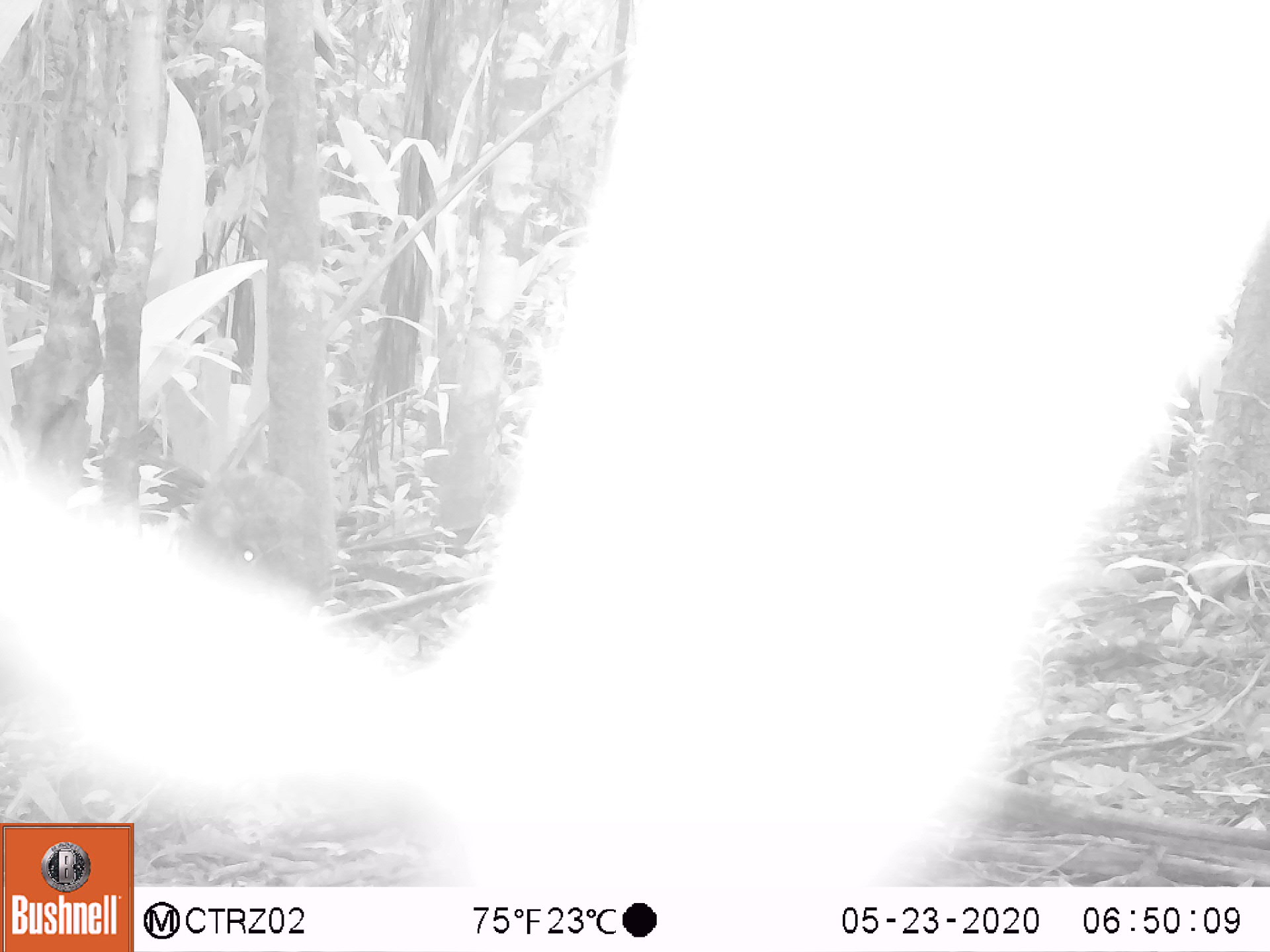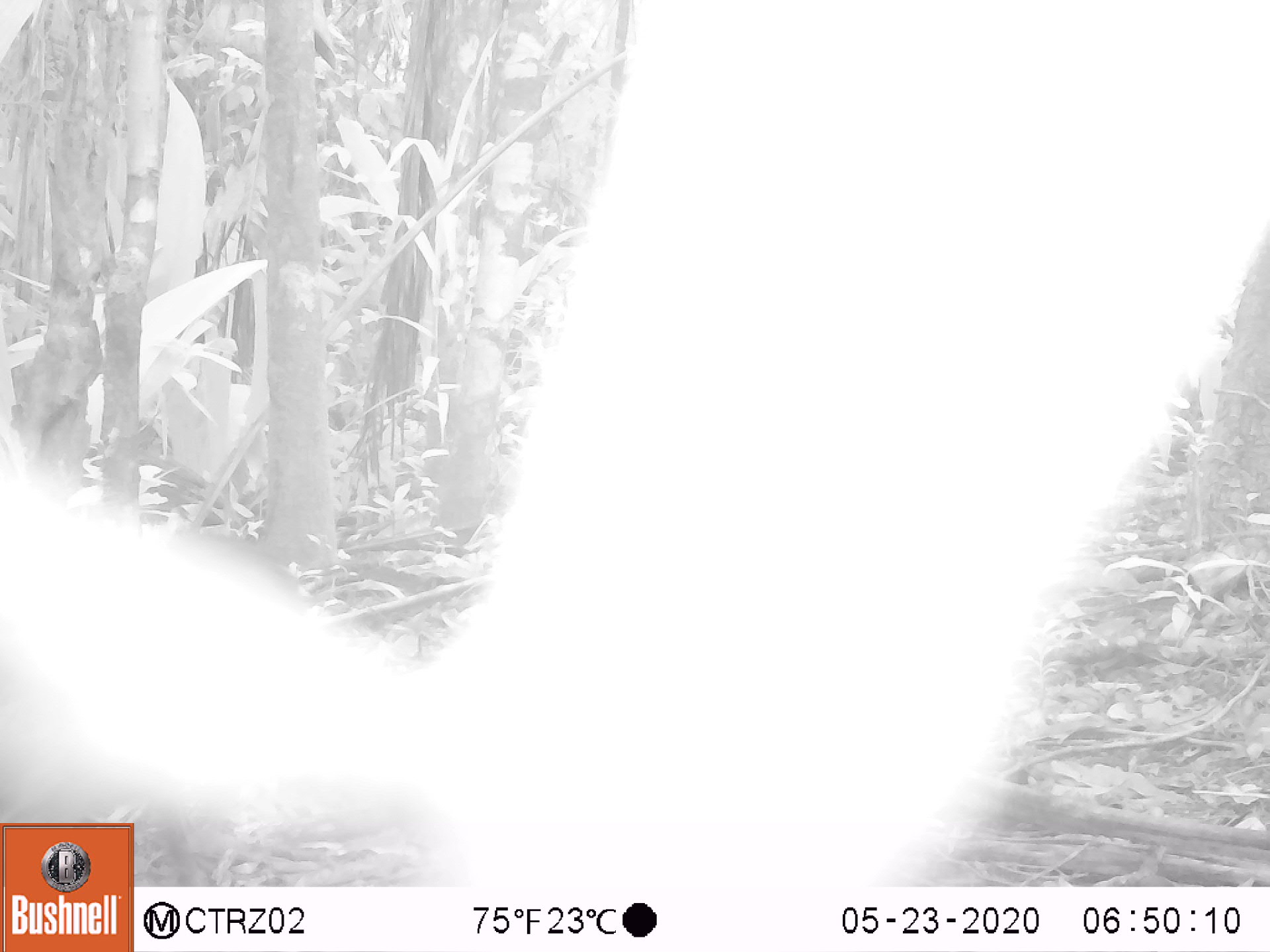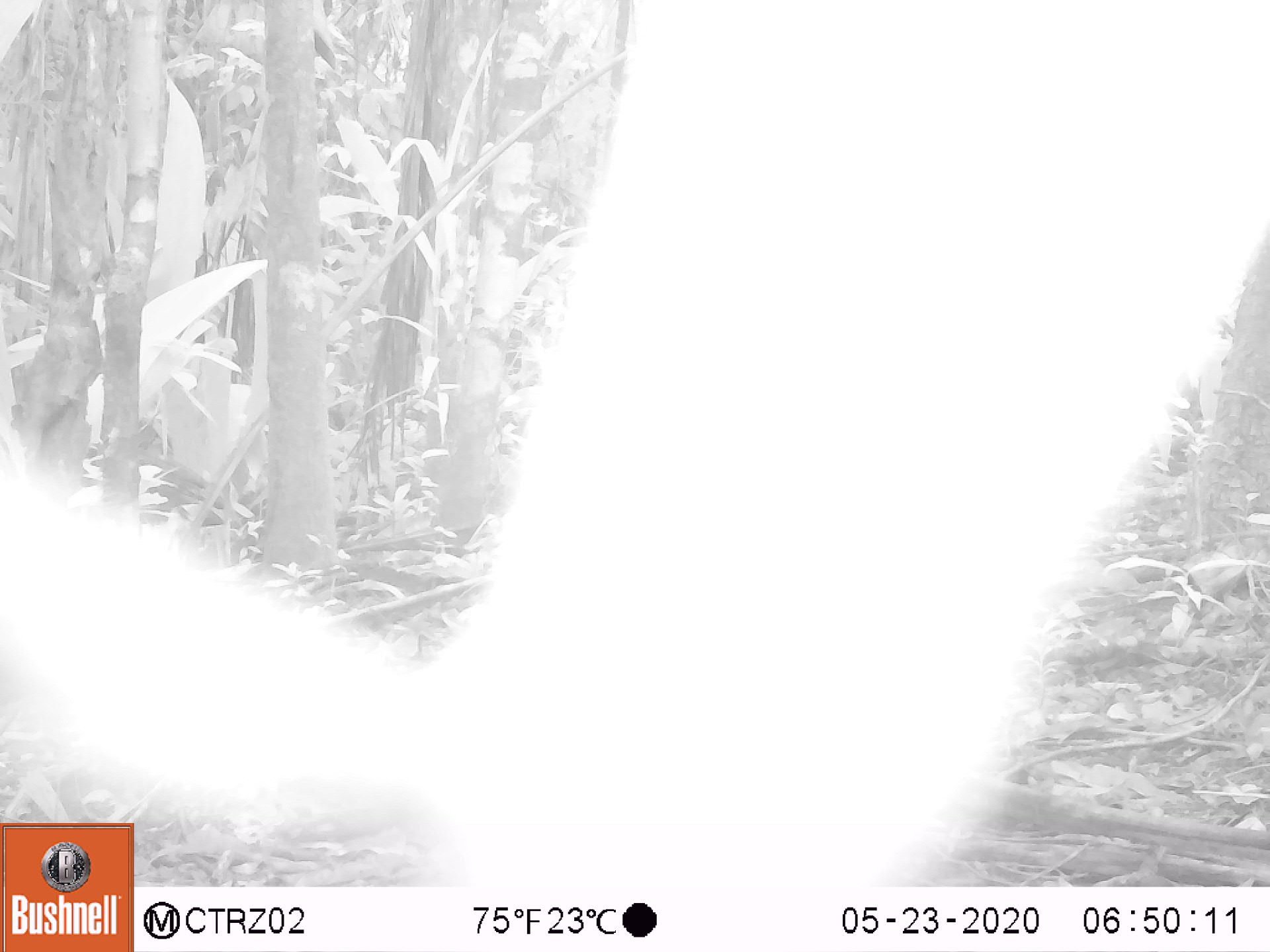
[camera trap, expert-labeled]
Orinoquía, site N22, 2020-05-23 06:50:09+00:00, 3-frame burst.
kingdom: Animalia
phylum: Chordata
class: Mammalia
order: Rodentia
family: Dasyproctidae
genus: Dasyprocta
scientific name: Dasyprocta fuliginosa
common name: black agouti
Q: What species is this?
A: Black agouti (Dasyprocta fuliginosa).